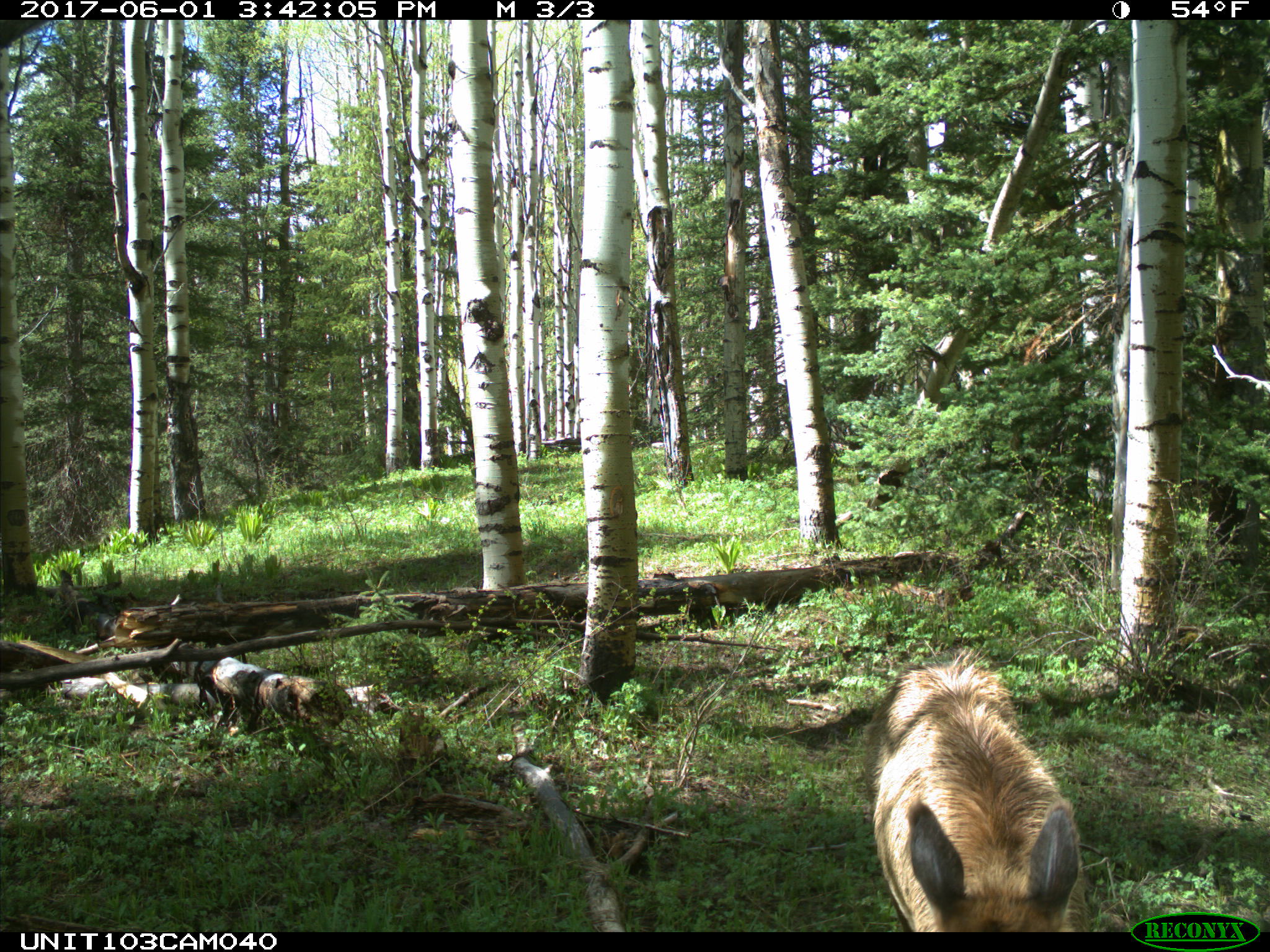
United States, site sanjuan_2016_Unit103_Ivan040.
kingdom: Animalia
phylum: Chordata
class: Mammalia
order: Artiodactyla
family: Cervidae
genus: Cervus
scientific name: Cervus elaphus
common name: red deer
Cervus elaphus (red deer).